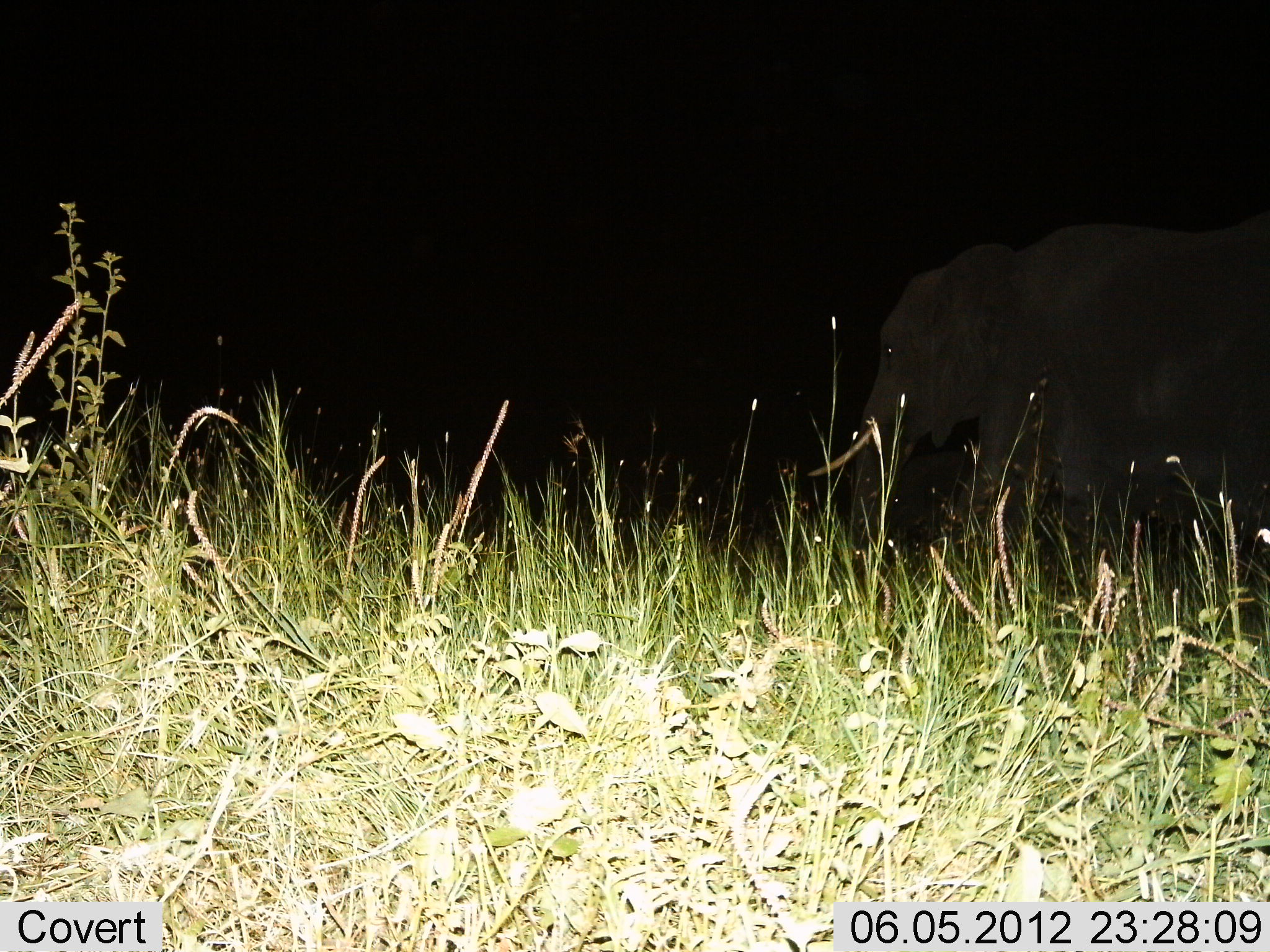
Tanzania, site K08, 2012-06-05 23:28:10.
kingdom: Animalia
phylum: Chordata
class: Mammalia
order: Proboscidea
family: Elephantidae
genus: Loxodonta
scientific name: Loxodonta africana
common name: african bush elephant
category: elephant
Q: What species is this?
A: Elephant (african bush elephant) (Loxodonta africana).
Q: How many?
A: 1.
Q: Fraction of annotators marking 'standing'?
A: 40%.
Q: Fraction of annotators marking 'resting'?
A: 0%.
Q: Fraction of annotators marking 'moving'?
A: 60%.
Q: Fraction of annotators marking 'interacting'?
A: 0%.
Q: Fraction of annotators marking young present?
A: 10%.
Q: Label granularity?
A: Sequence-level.